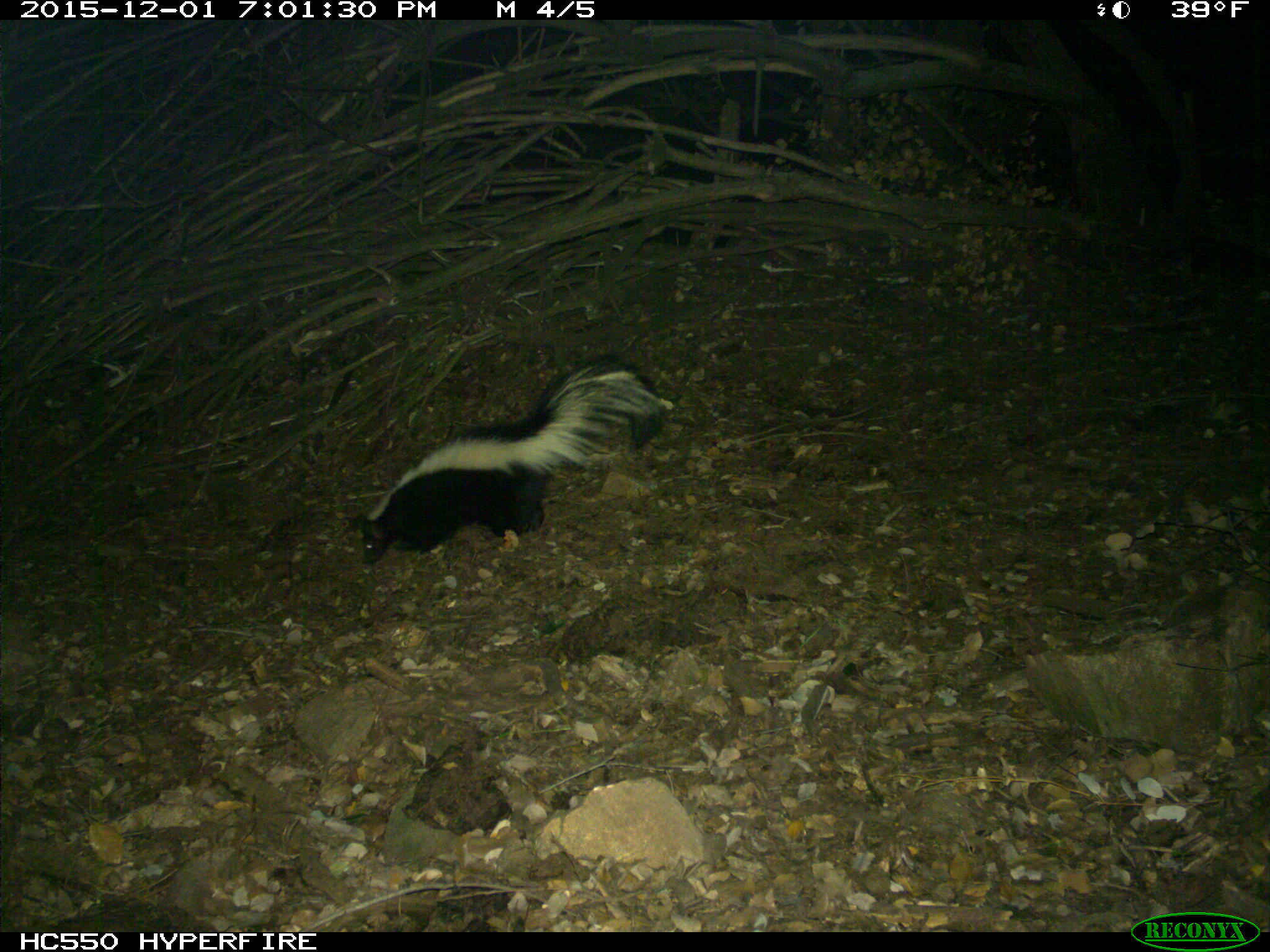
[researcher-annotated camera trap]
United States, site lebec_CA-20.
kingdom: Animalia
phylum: Chordata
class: Mammalia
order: Carnivora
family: Mephitidae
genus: Mephitis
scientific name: Mephitis mephitis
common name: striped skunk